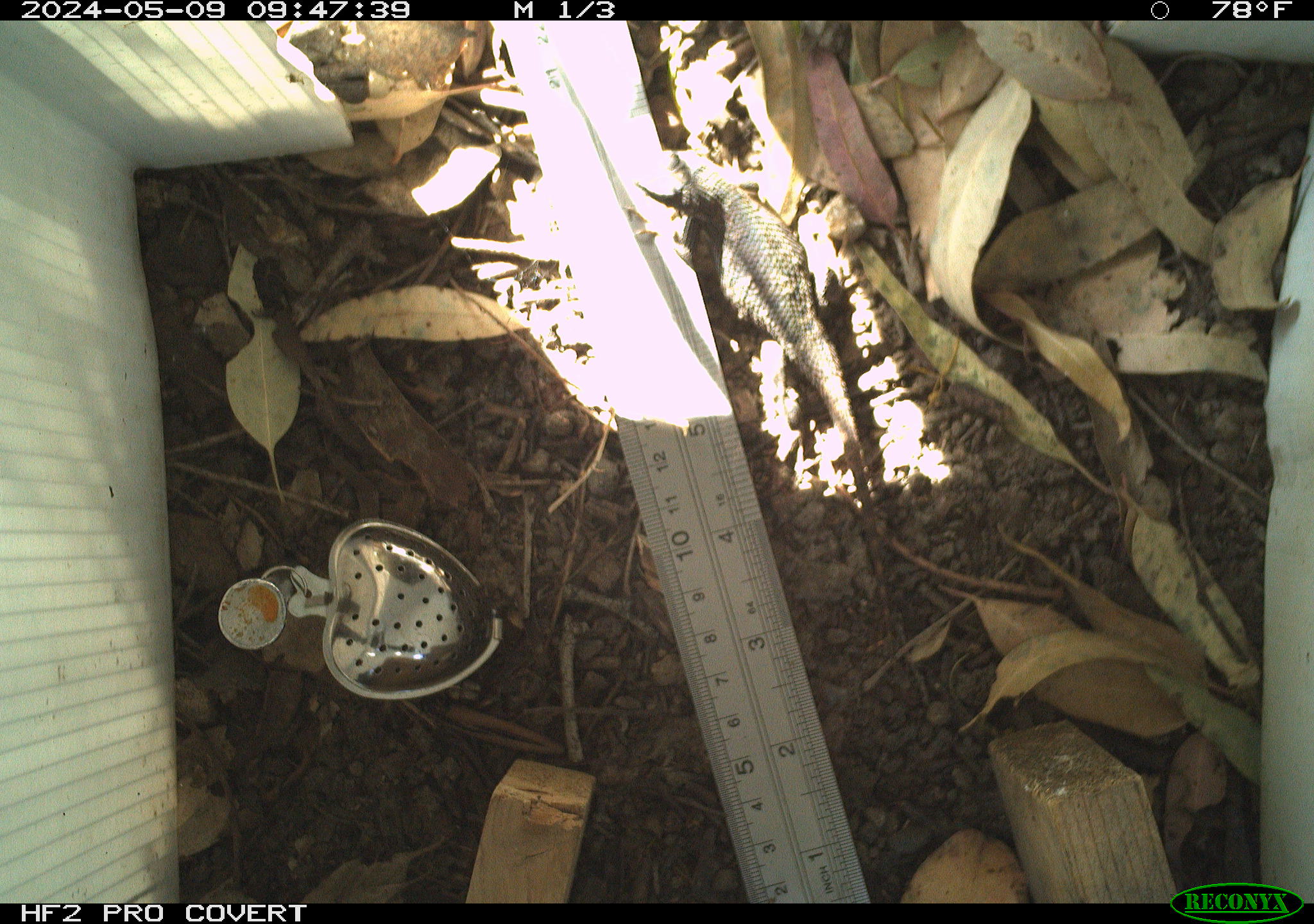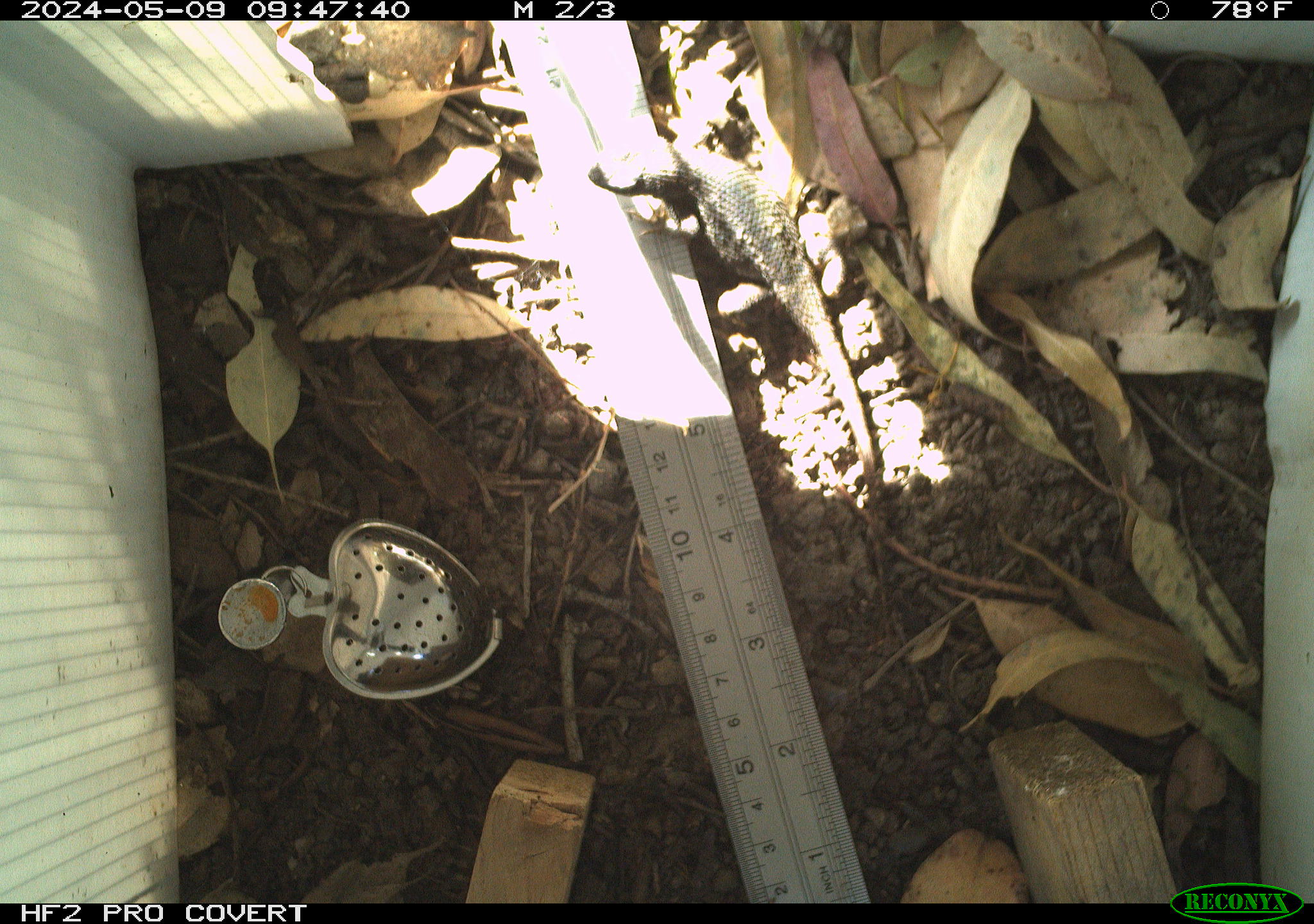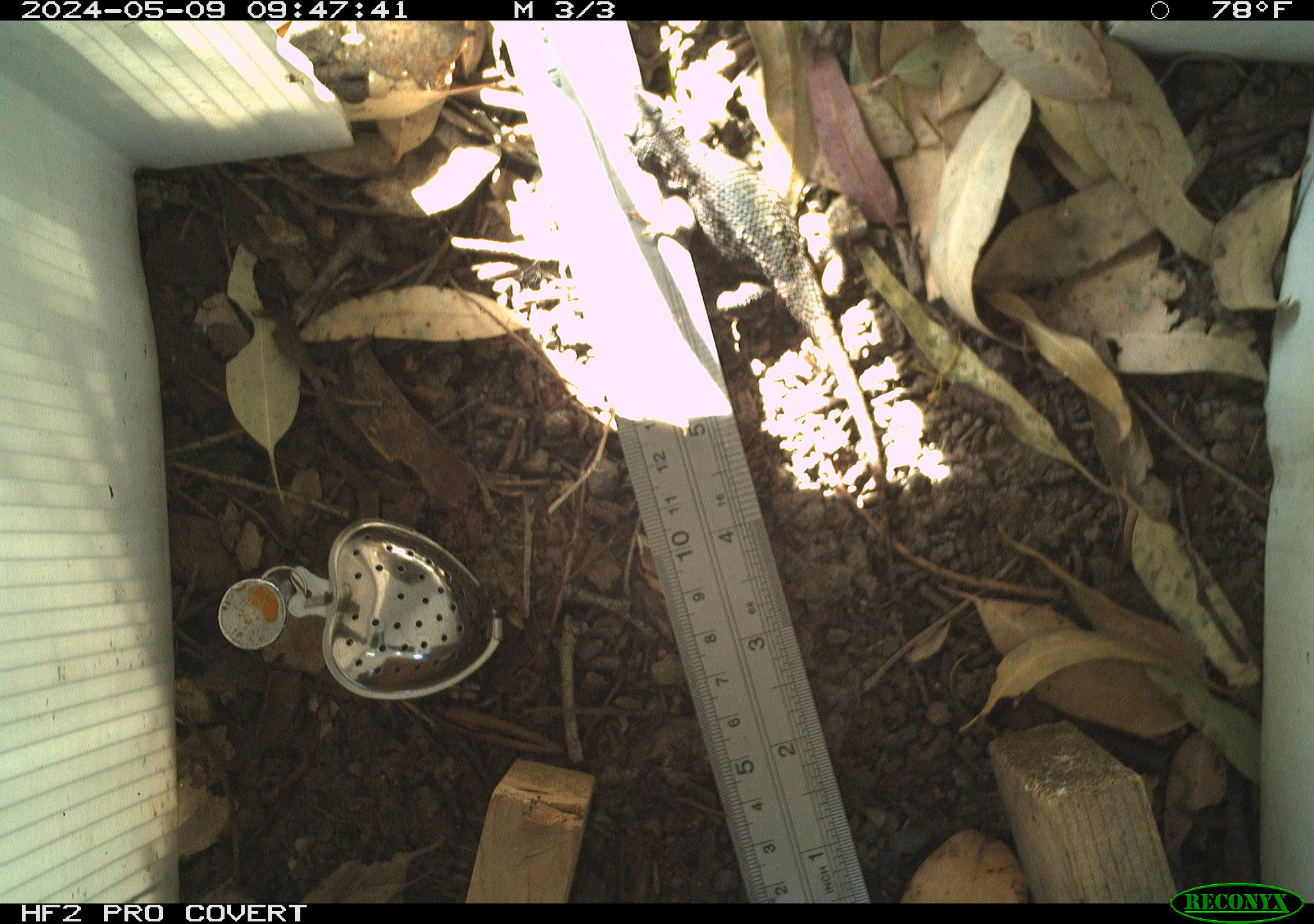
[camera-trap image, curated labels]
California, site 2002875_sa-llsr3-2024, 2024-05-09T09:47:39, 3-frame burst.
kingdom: Animalia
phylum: Chordata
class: Reptilia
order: Squamata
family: Phrynosomatidae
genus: Sceloporus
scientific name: Sceloporus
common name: spiny lizards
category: sceloporus species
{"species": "sceloporus species (spiny lizards) (Sceloporus)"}